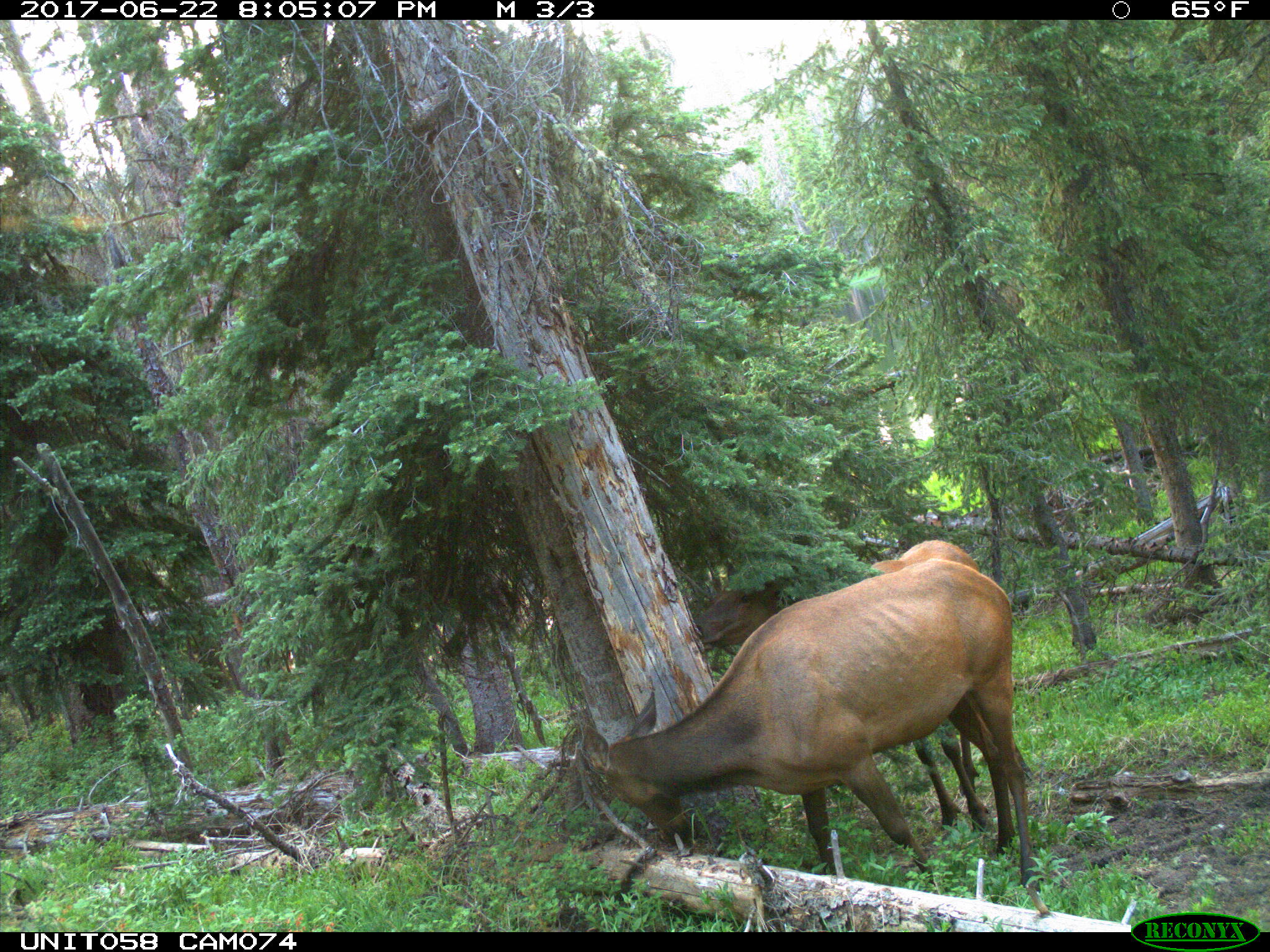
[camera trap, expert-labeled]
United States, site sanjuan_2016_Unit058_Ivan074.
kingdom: Animalia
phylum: Chordata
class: Mammalia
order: Artiodactyla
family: Cervidae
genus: Cervus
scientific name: Cervus elaphus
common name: red deer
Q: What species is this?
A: Cervus elaphus (red deer).